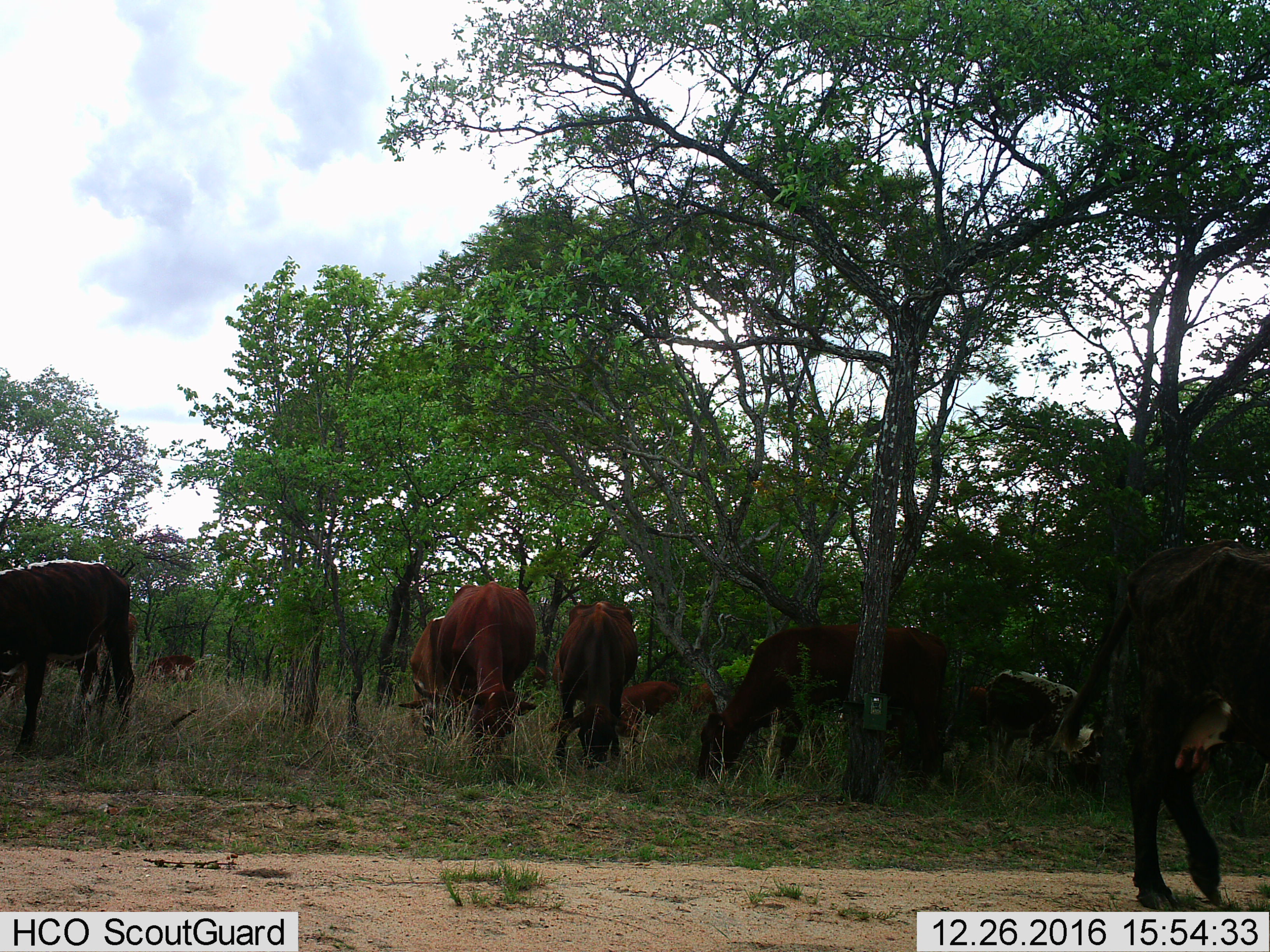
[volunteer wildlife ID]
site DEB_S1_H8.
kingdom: Animalia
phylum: Chordata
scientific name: Vertebrata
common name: domestic animal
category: domesticanimal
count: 11-50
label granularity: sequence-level